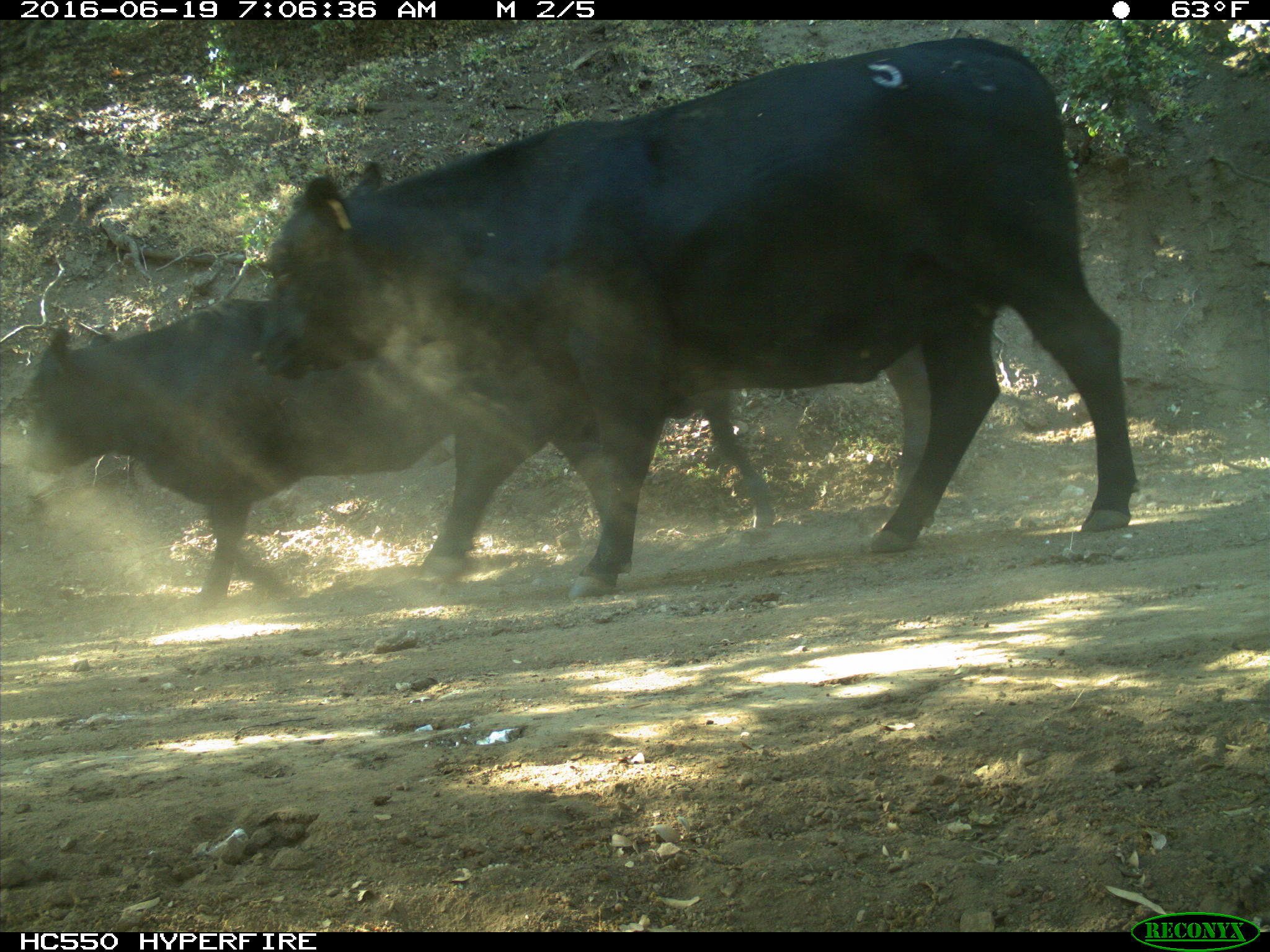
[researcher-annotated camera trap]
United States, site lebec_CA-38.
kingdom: Animalia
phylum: Chordata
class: Mammalia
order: Artiodactyla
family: Bovidae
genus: Bos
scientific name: Bos taurus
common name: domestic cow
Bos taurus (domestic cow).